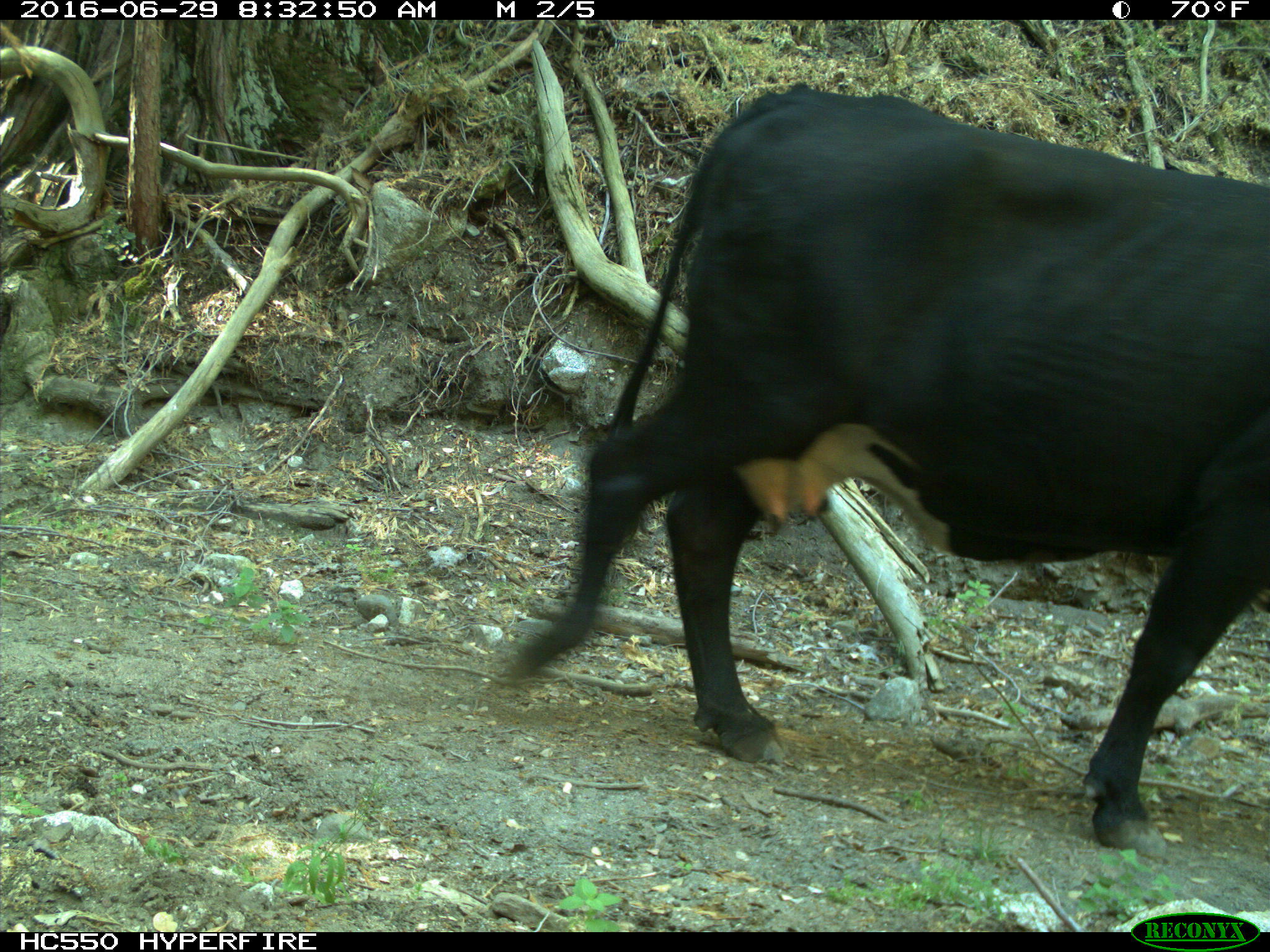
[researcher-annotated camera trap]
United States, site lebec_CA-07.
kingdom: Animalia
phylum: Chordata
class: Mammalia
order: Artiodactyla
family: Bovidae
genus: Bos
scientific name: Bos taurus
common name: domestic cow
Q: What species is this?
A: Bos taurus (domestic cow).